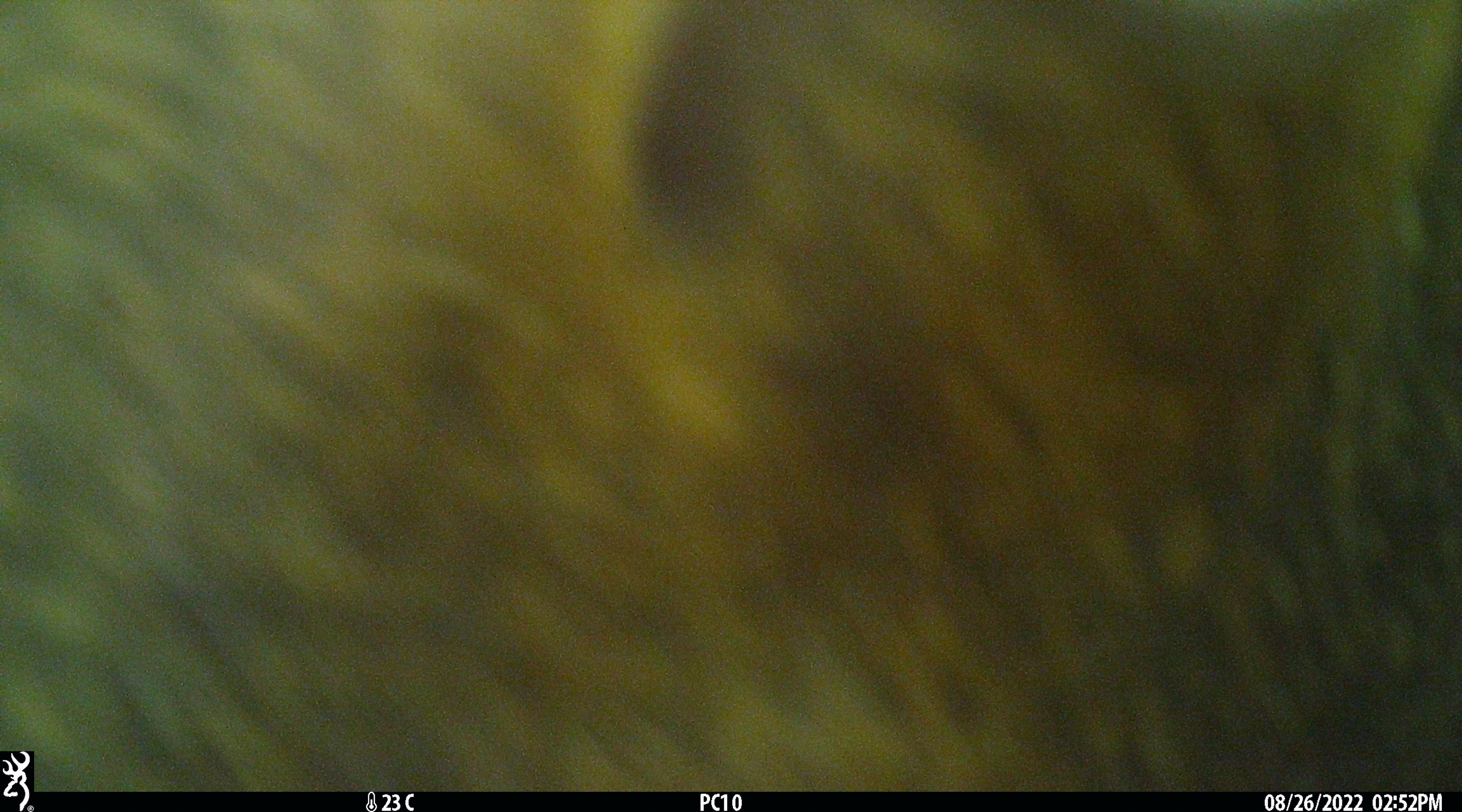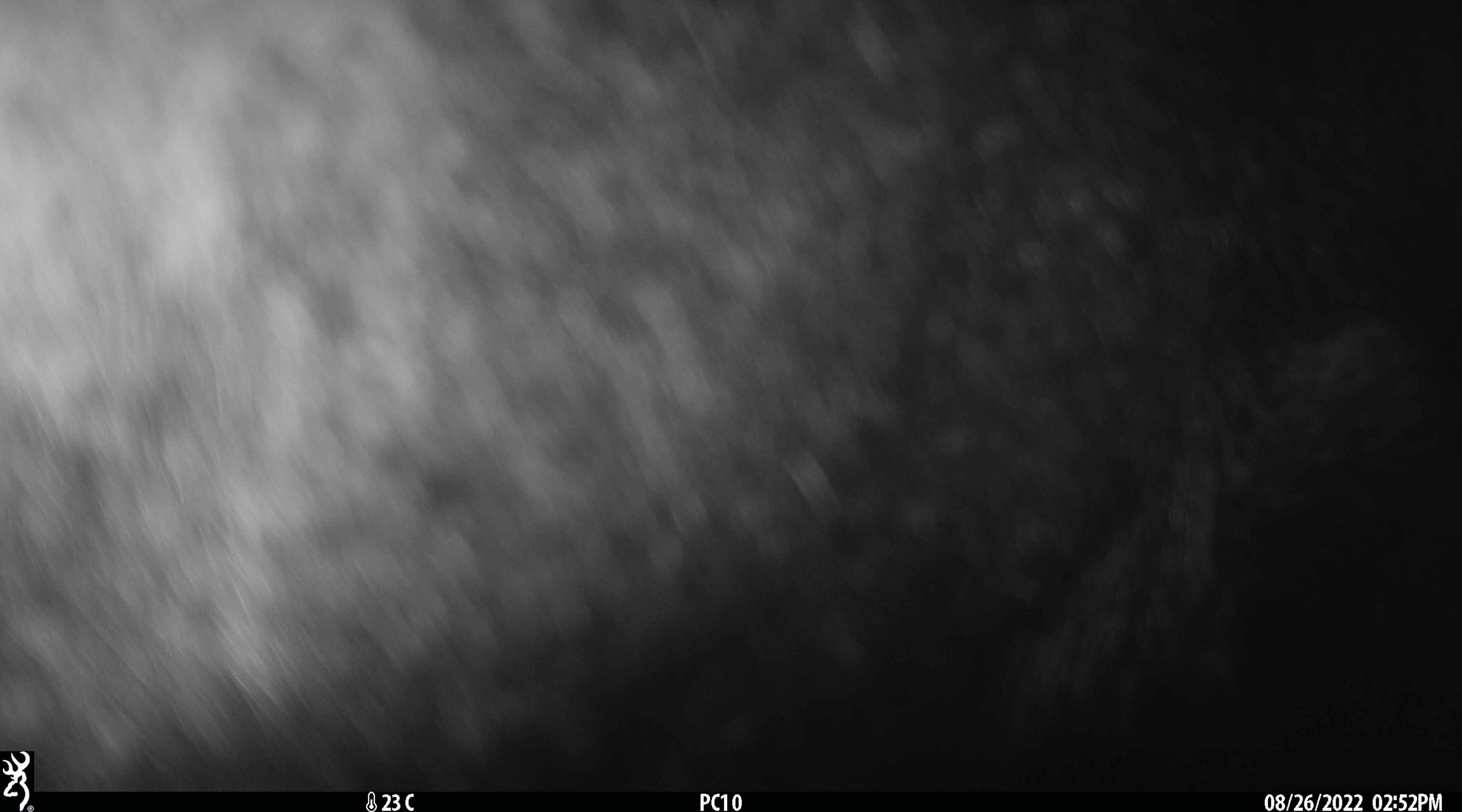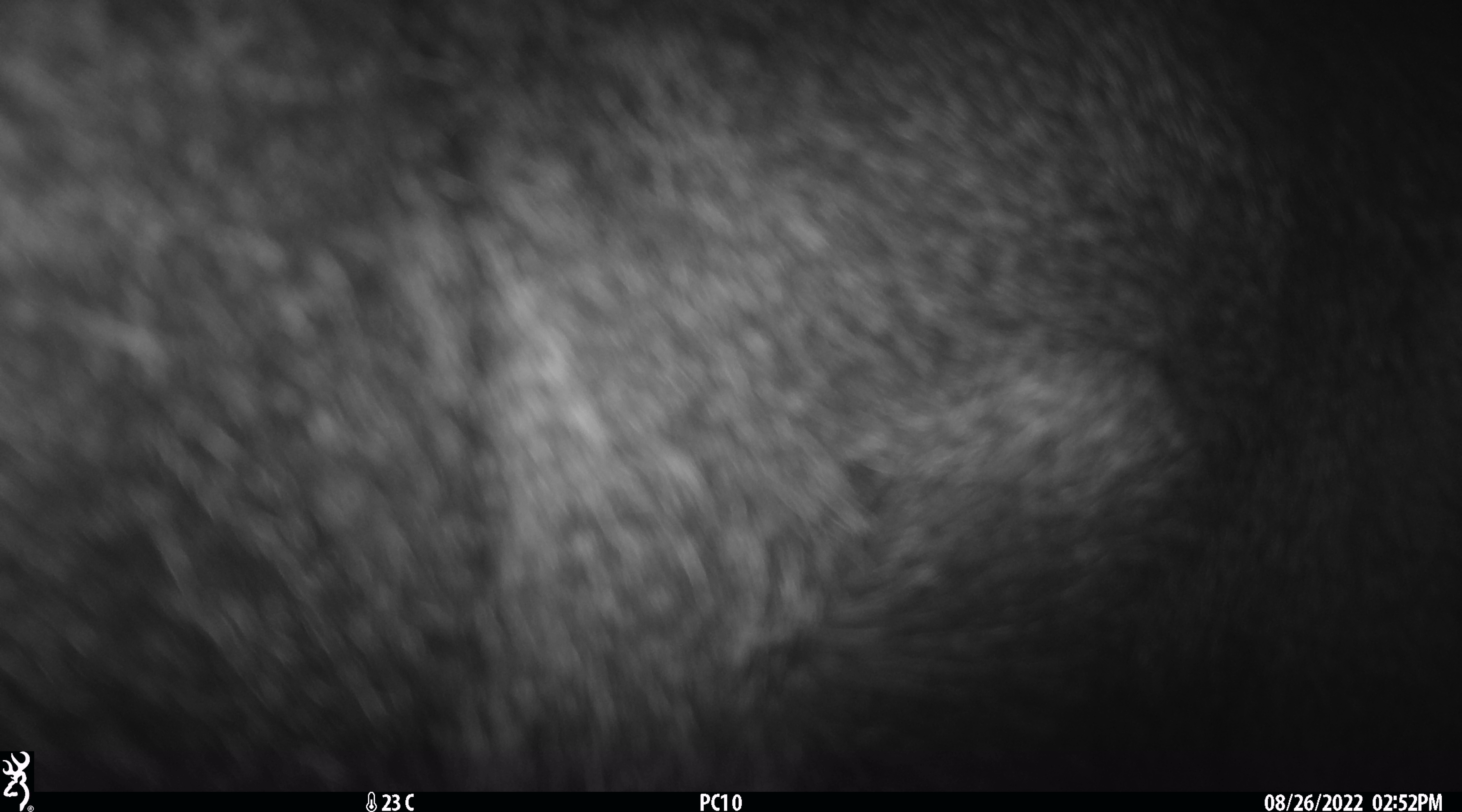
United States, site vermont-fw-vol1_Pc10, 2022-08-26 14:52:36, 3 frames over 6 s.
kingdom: Animalia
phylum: Chordata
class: Mammalia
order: Artiodactyla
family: Cervidae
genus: Alces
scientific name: Alces alces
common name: moose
Moose (Alces alces).